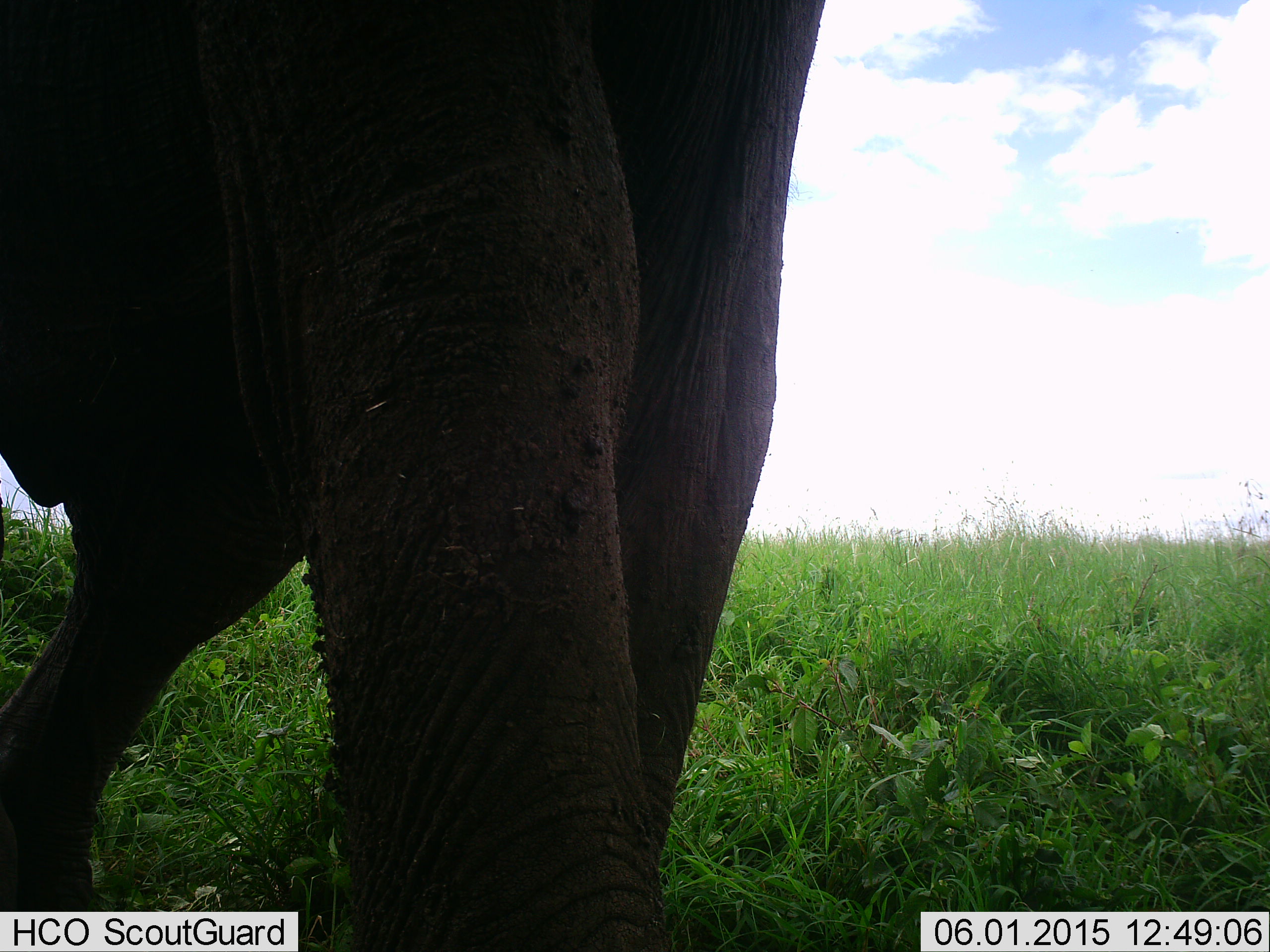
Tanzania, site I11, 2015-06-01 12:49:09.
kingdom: Animalia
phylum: Chordata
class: Mammalia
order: Proboscidea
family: Elephantidae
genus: Loxodonta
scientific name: Loxodonta africana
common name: african bush elephant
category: elephant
Elephant (african bush elephant) (Loxodonta africana), count 1. Behavior (volunteer vote fractions): standing 90%, resting 0%, moving 10%, interacting 0%. Young present (vote fraction): 0%. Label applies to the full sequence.